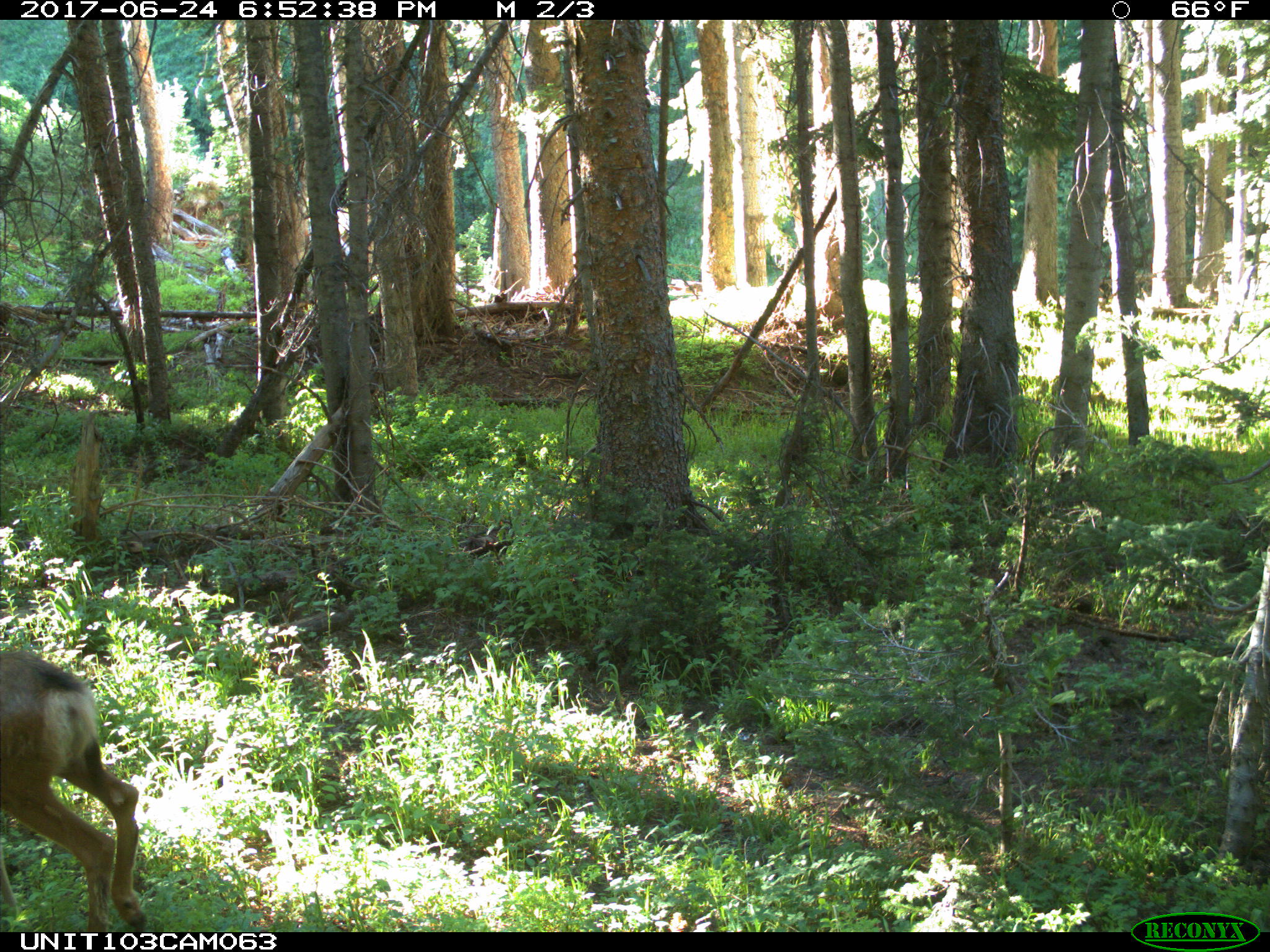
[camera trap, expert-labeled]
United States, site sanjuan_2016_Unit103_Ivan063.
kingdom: Animalia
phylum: Chordata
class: Mammalia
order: Artiodactyla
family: Cervidae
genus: Odocoileus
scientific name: Odocoileus hemionus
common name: mule deer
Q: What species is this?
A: Odocoileus hemionus (mule deer).